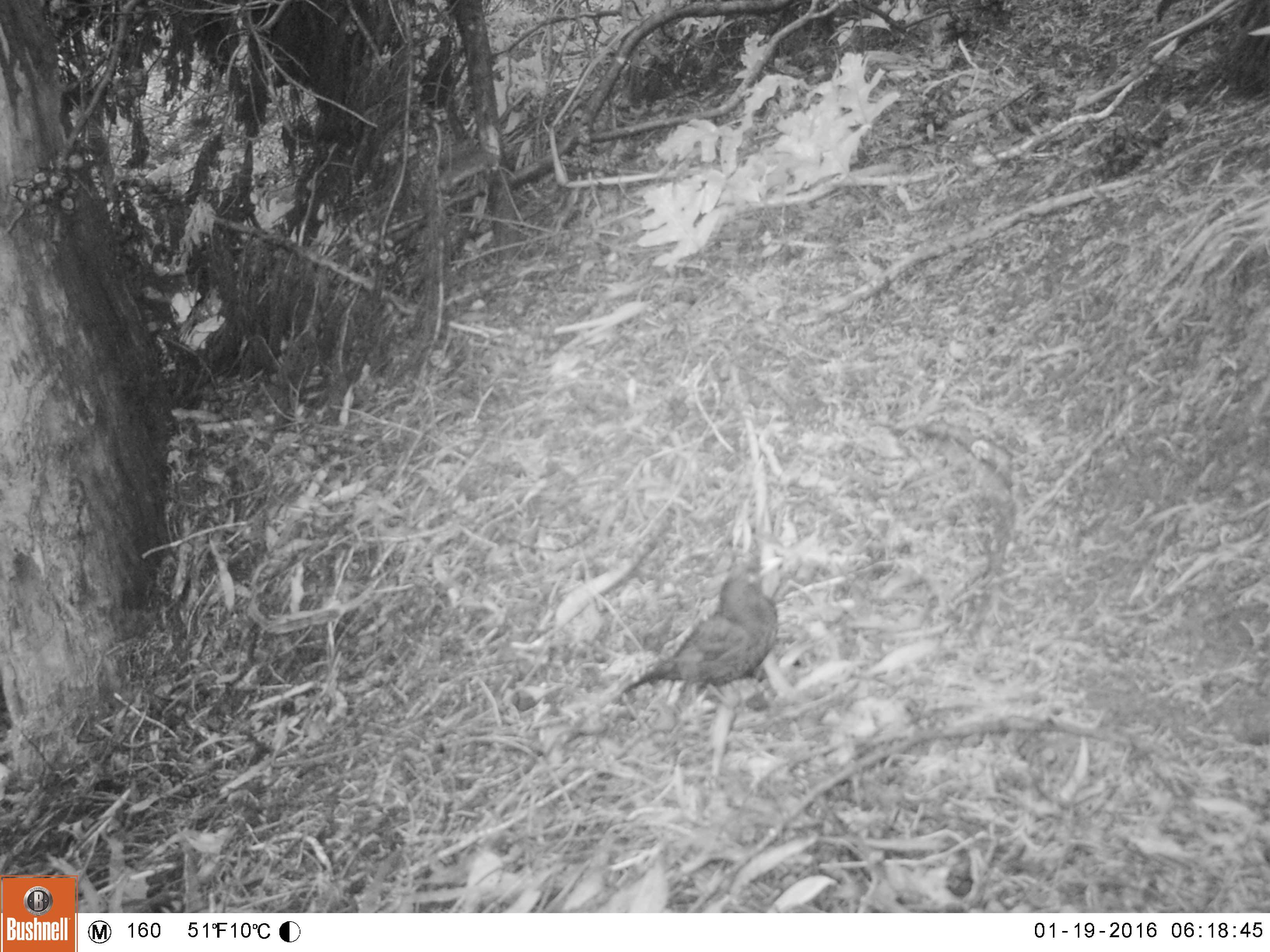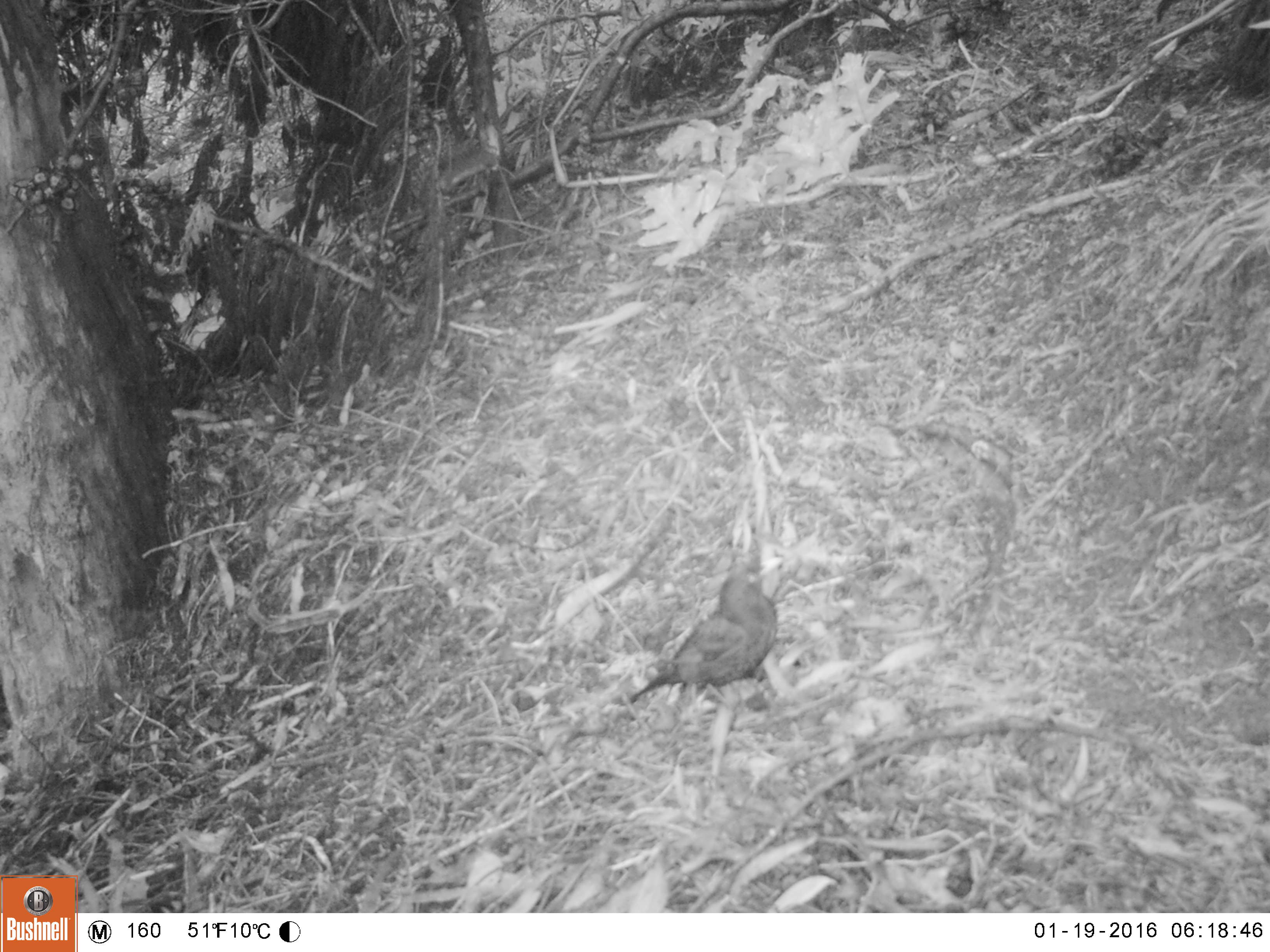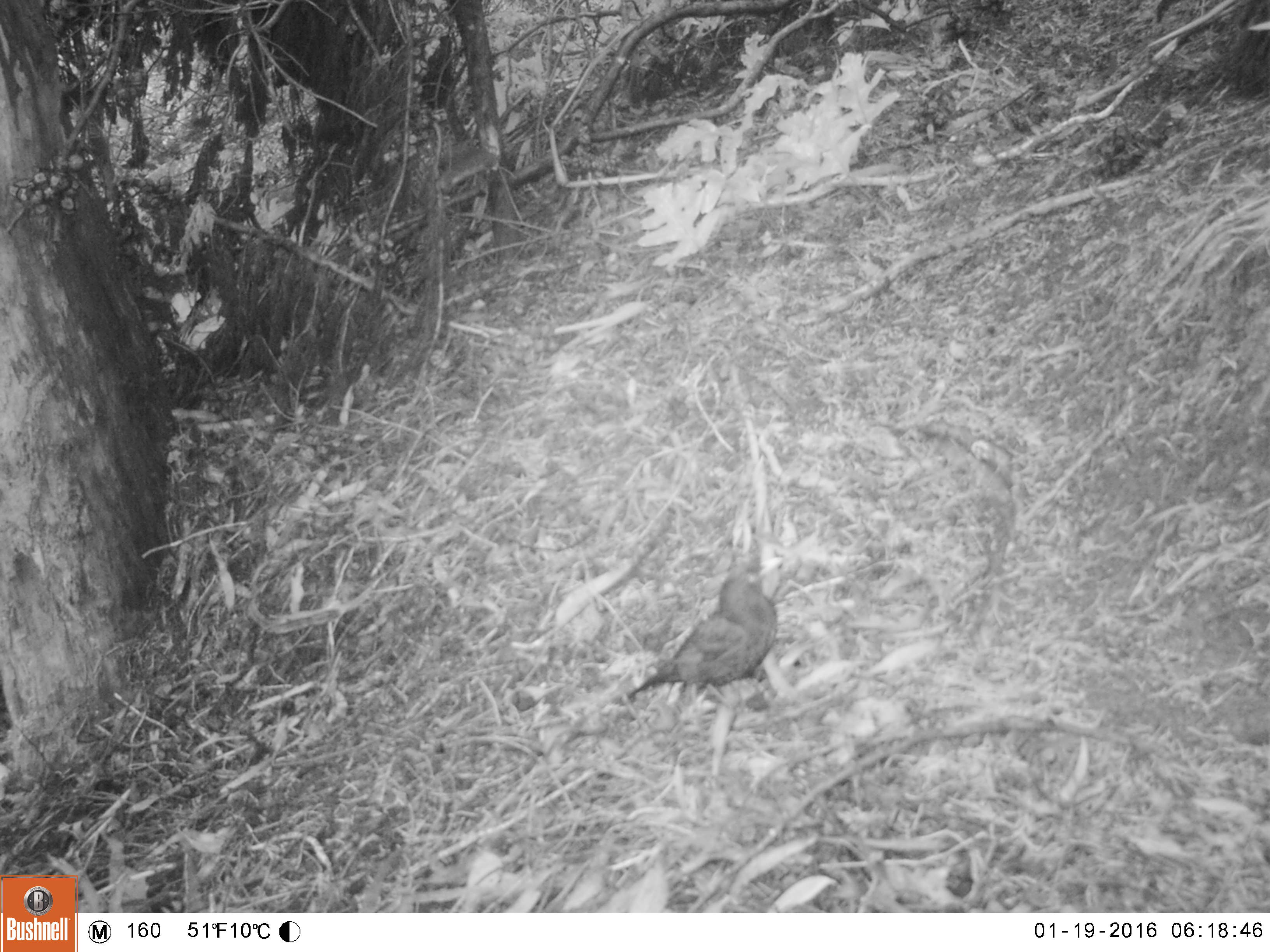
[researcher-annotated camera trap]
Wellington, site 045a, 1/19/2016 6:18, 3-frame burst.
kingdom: Animalia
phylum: Chordata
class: Aves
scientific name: Aves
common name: bird